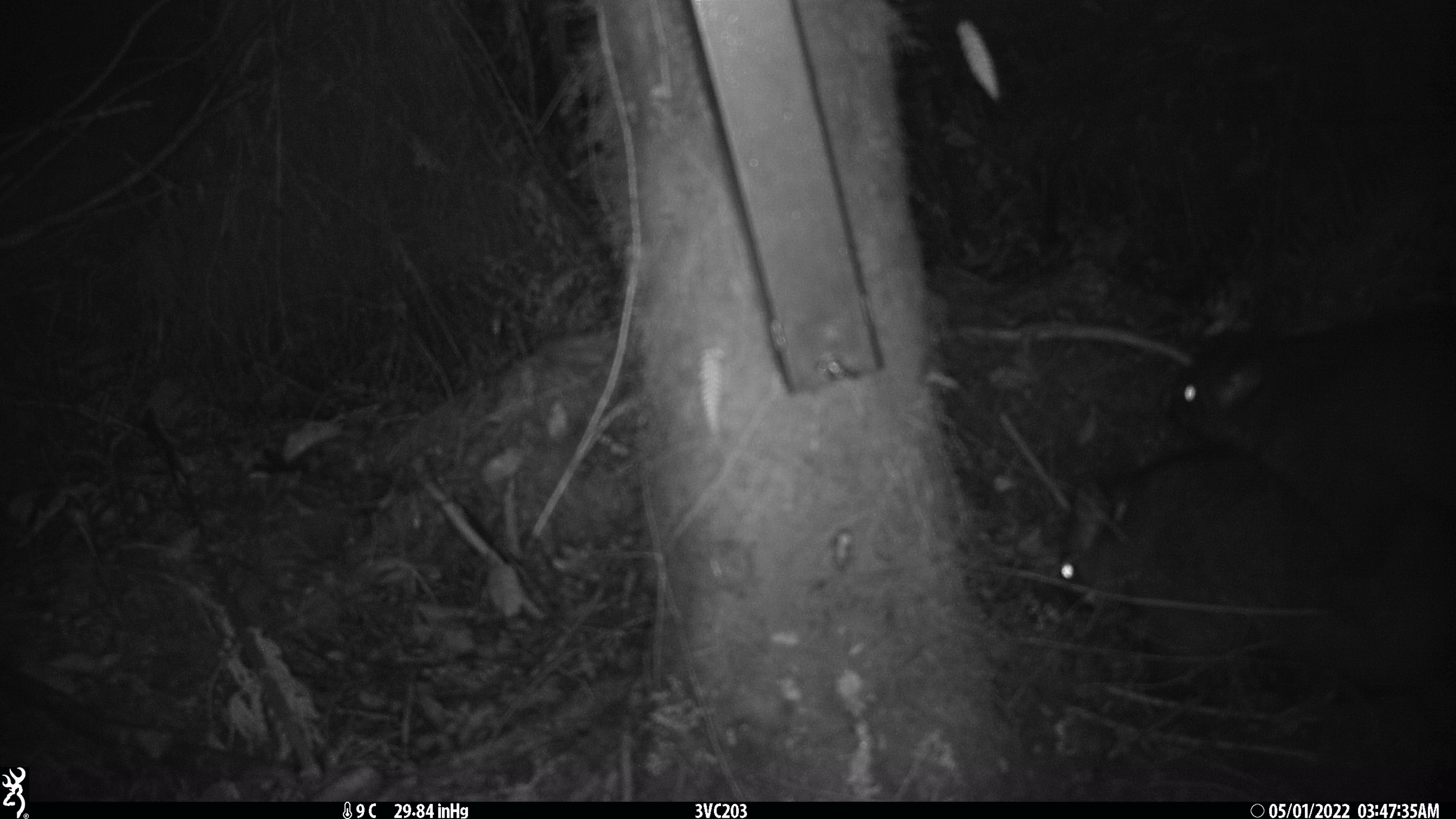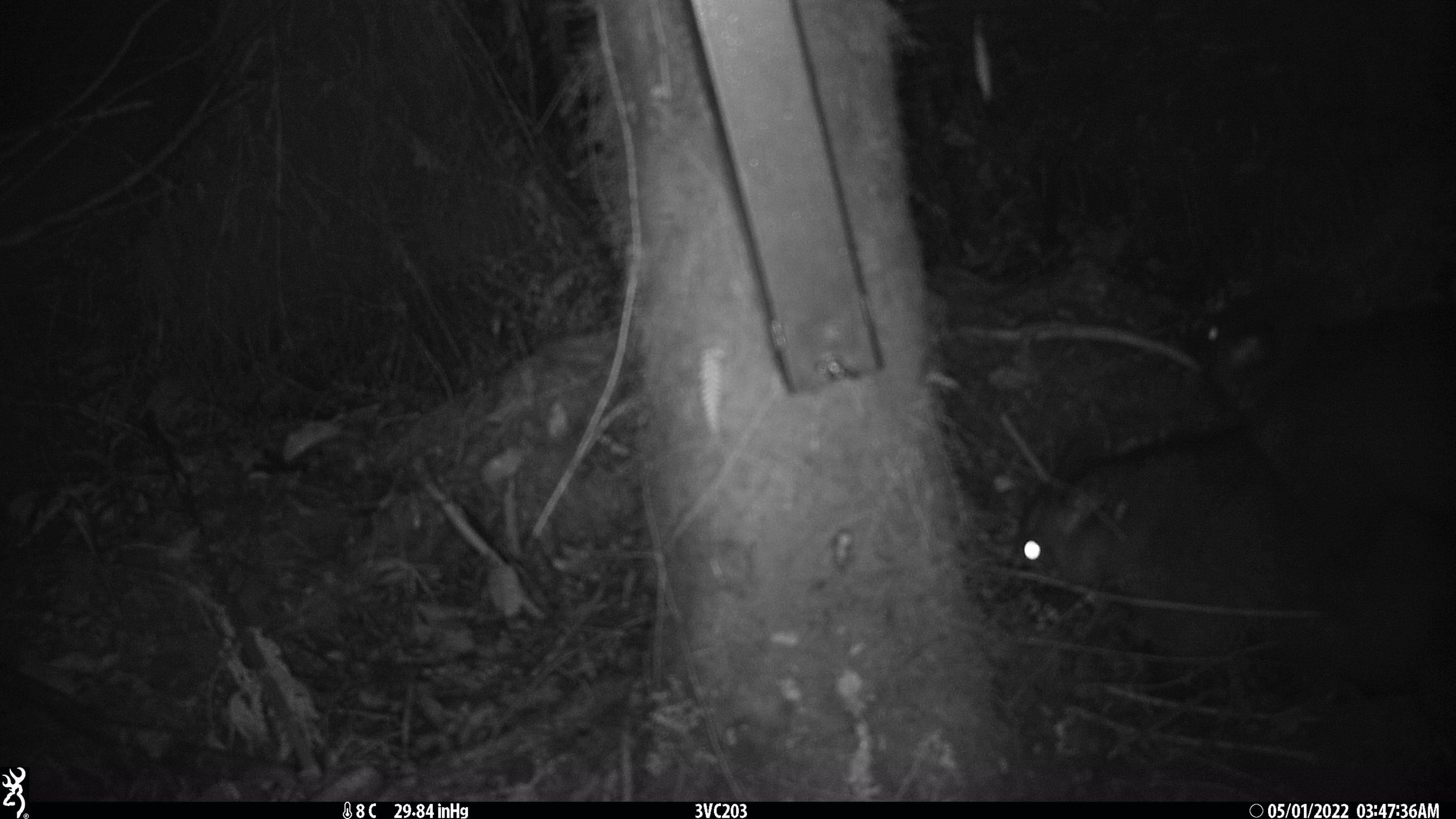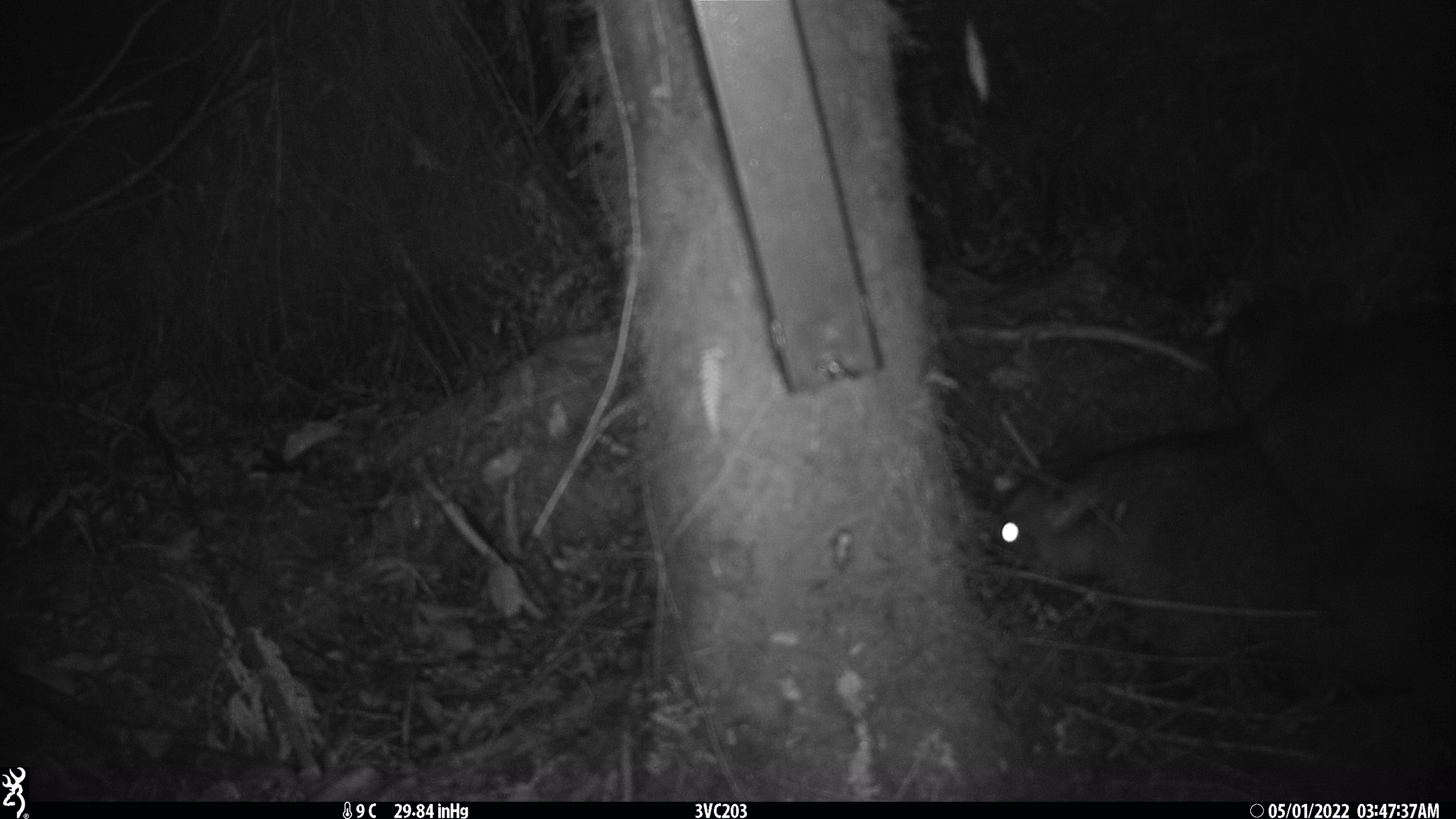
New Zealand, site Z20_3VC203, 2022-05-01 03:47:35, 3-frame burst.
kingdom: Animalia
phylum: Chordata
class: Mammalia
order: Diprotodontia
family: Phalangeridae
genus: Trichosurus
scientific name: Trichosurus vulpecula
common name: common brushtail possum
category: possum